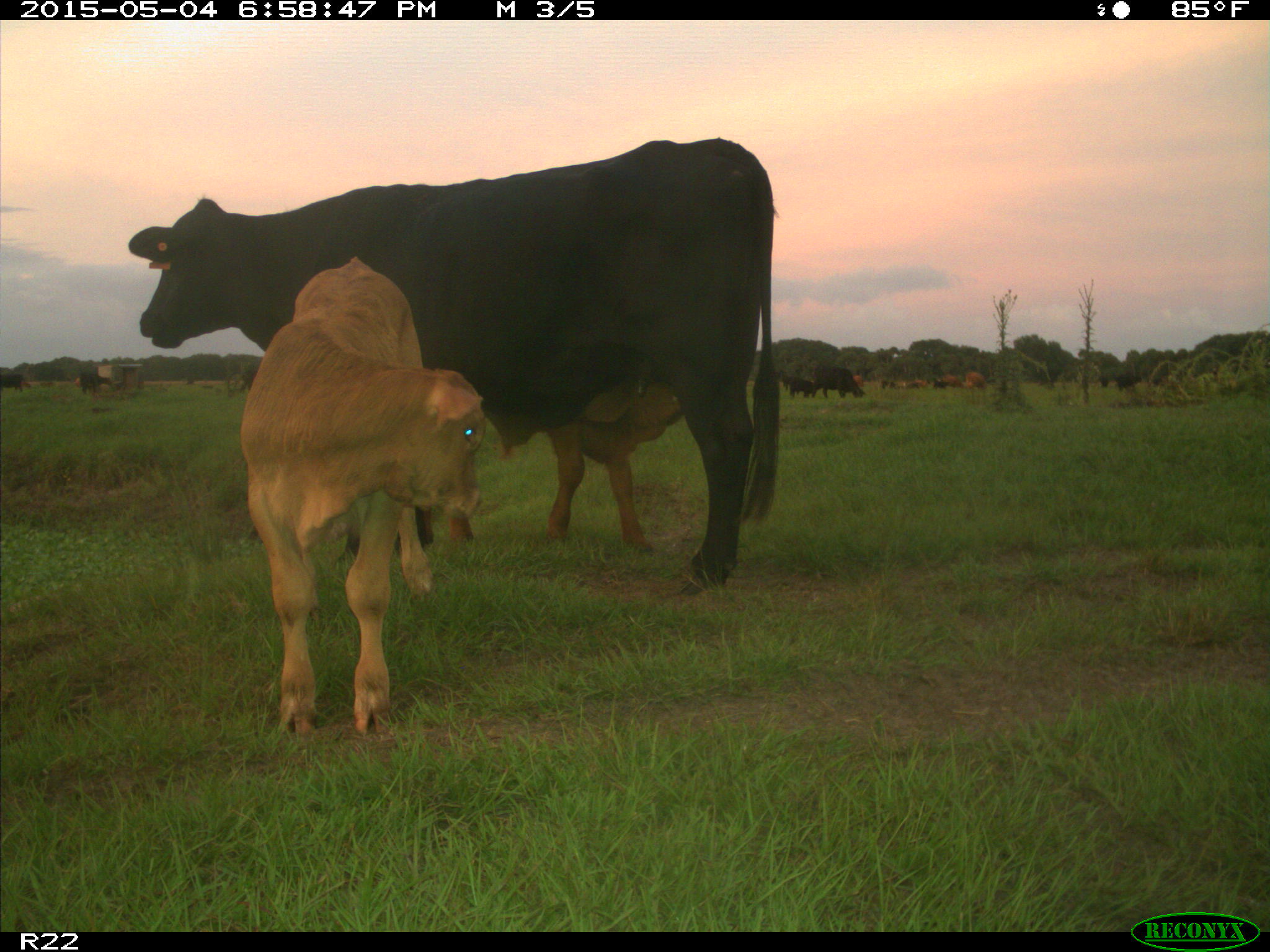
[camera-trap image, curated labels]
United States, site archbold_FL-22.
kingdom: Animalia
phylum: Chordata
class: Mammalia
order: Artiodactyla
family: Bovidae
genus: Bos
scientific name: Bos taurus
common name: domestic cow